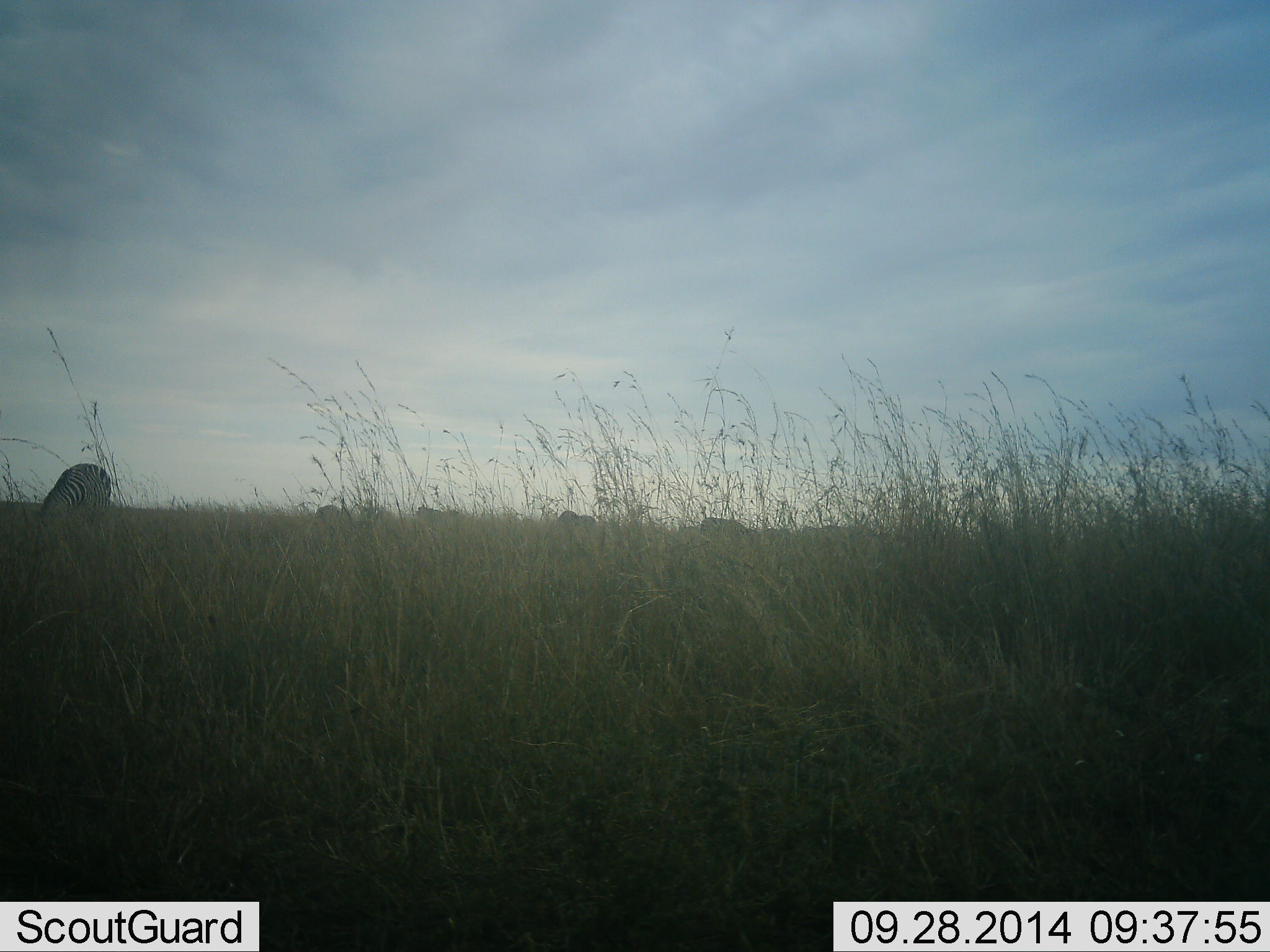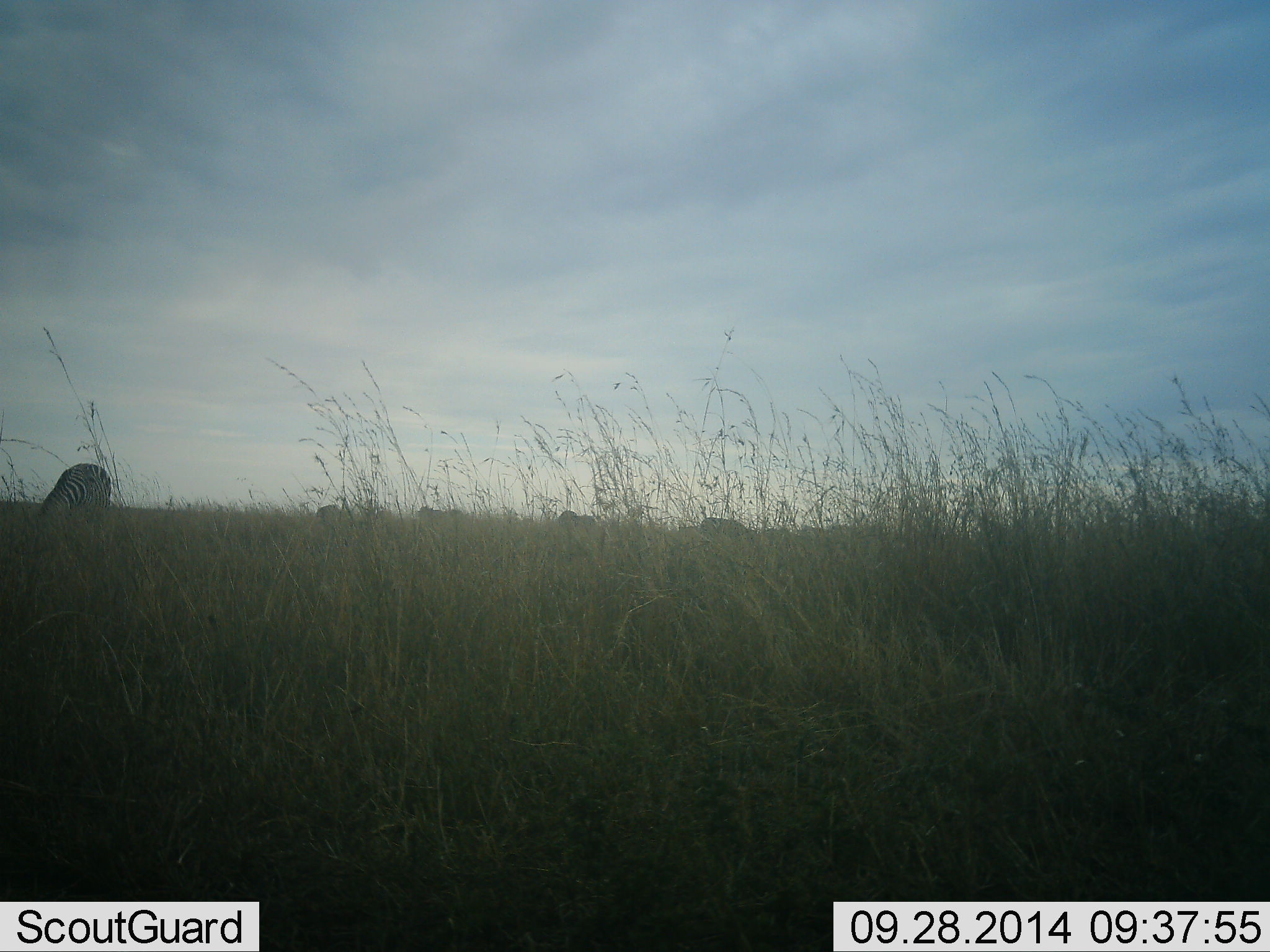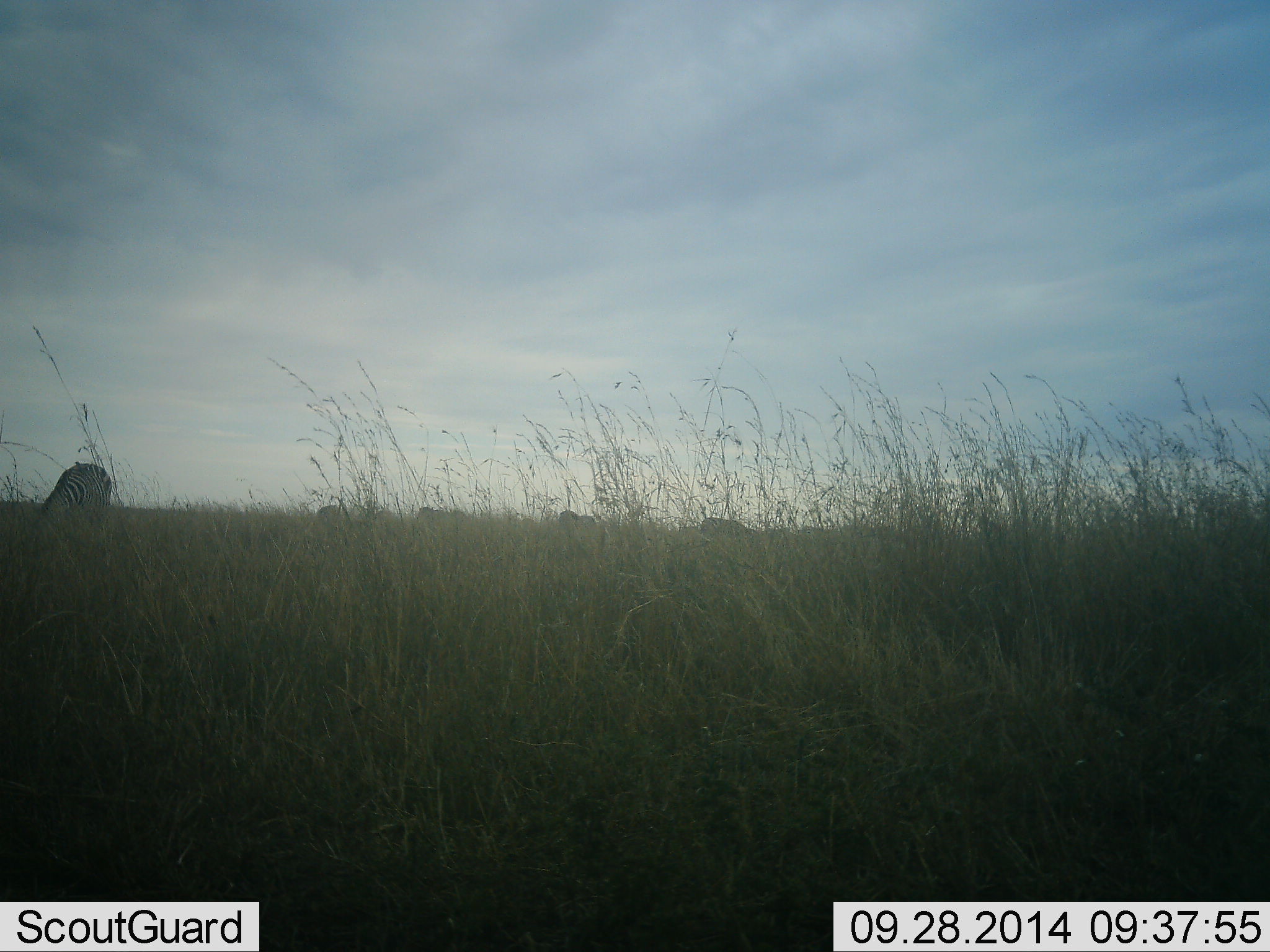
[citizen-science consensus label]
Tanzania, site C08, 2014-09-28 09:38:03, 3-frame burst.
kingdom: Animalia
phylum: Chordata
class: Mammalia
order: Perissodactyla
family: Equidae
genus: Equus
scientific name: Equus quagga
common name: plains zebra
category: zebra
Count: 5.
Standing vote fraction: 30%.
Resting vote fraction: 0%.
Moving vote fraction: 0%.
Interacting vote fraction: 0%.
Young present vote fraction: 0%.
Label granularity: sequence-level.